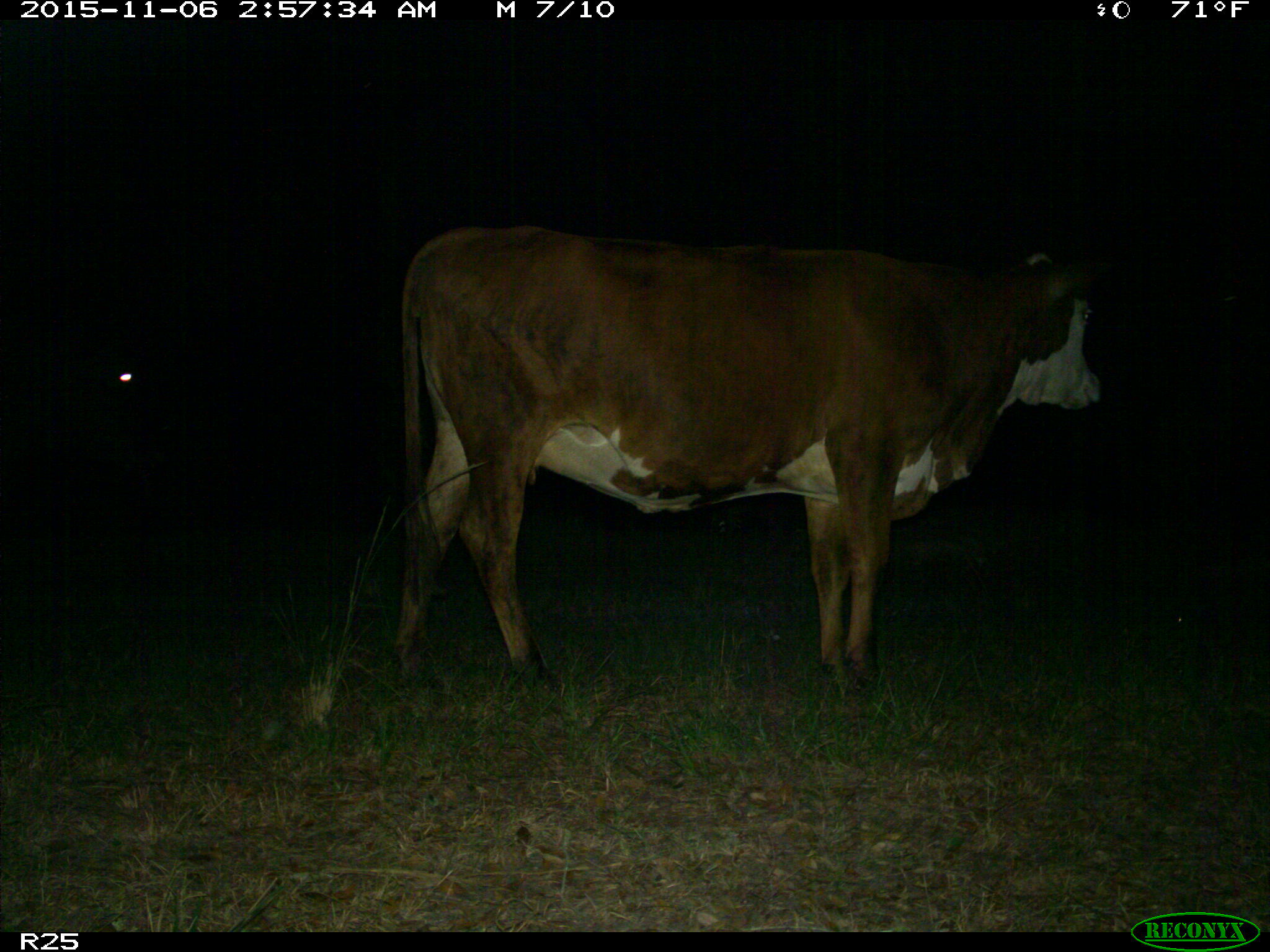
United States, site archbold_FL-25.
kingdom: Animalia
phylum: Chordata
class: Mammalia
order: Artiodactyla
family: Bovidae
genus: Bos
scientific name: Bos taurus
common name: domestic cow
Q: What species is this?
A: Bos taurus (domestic cow).